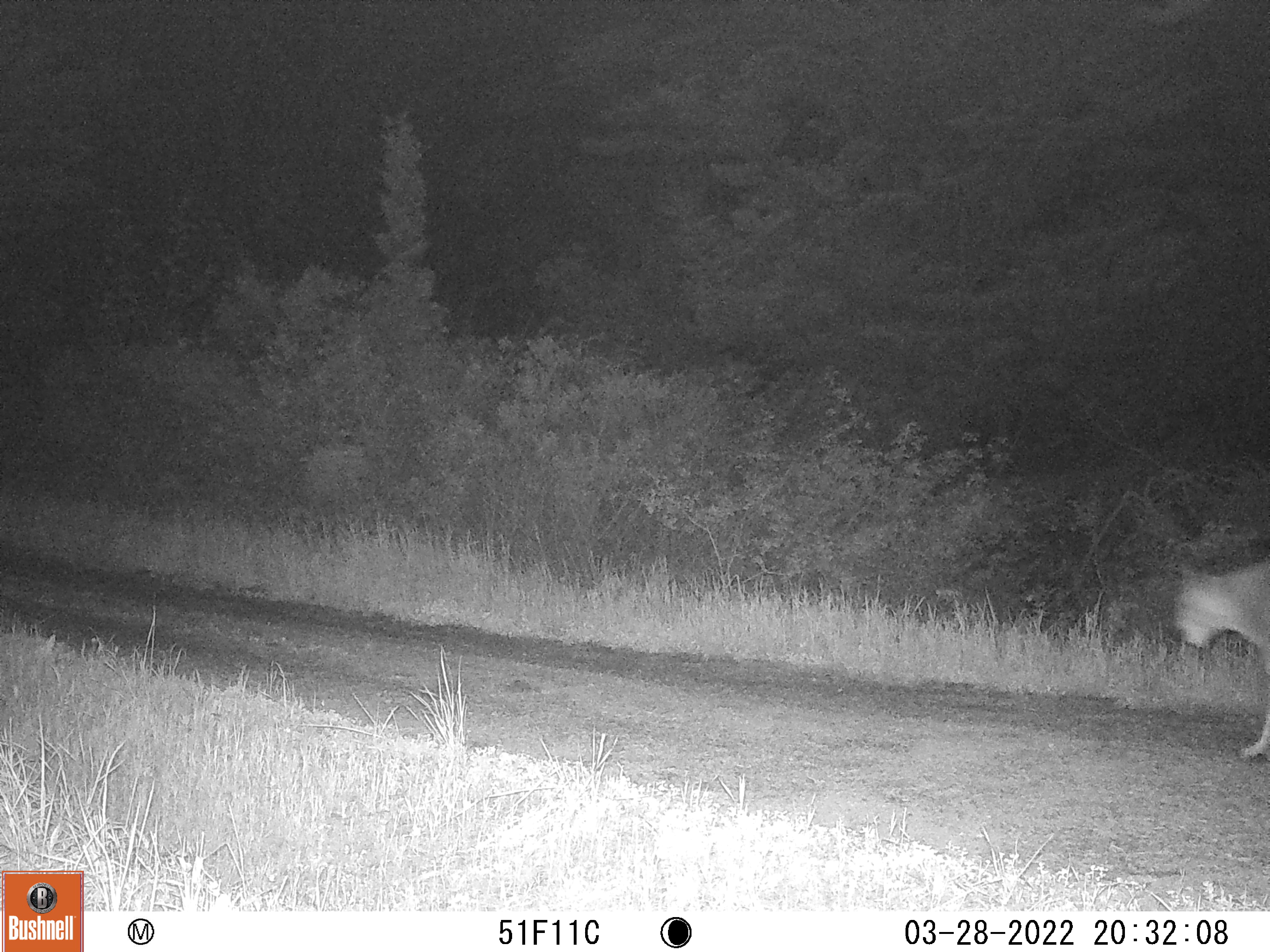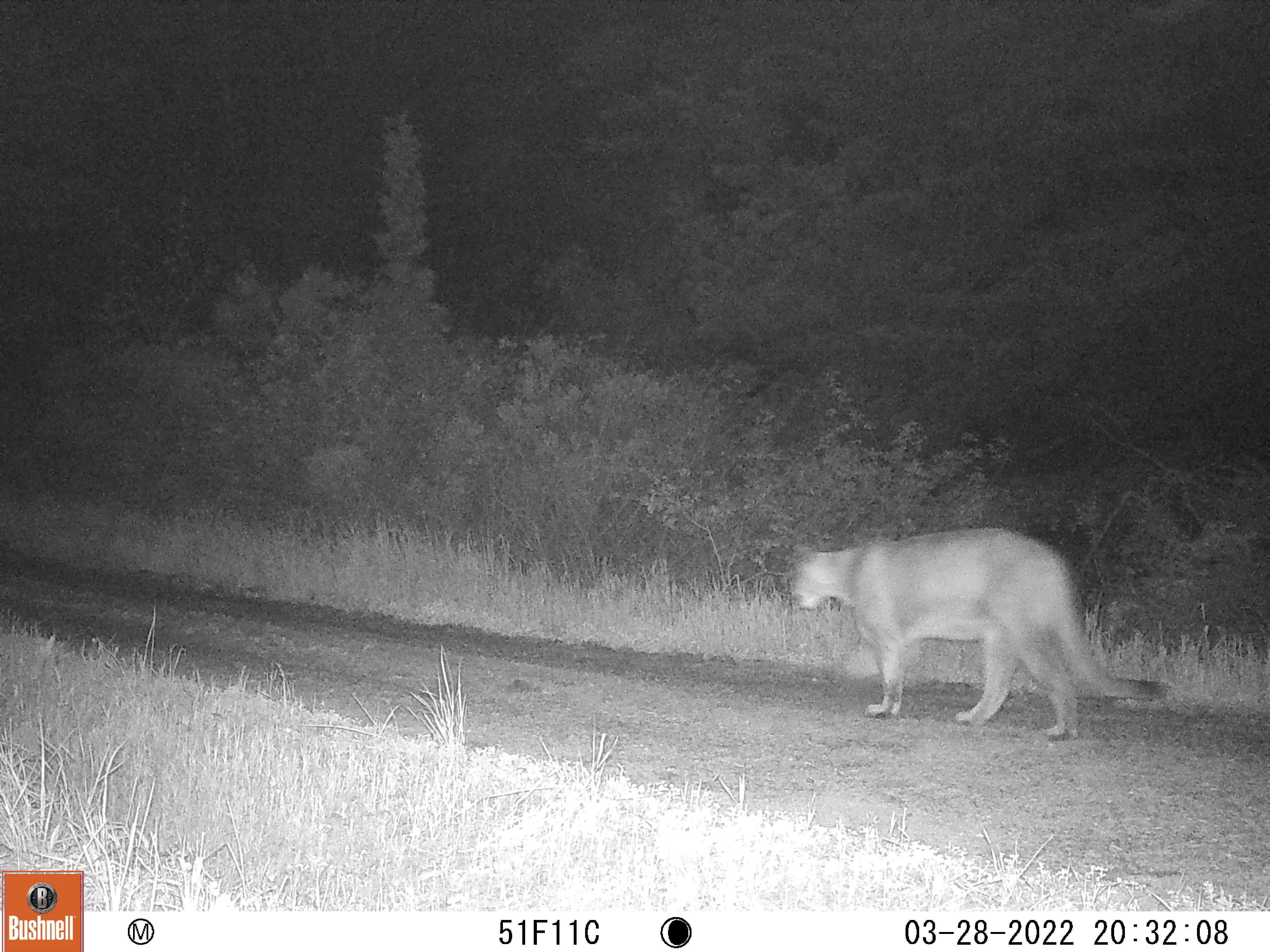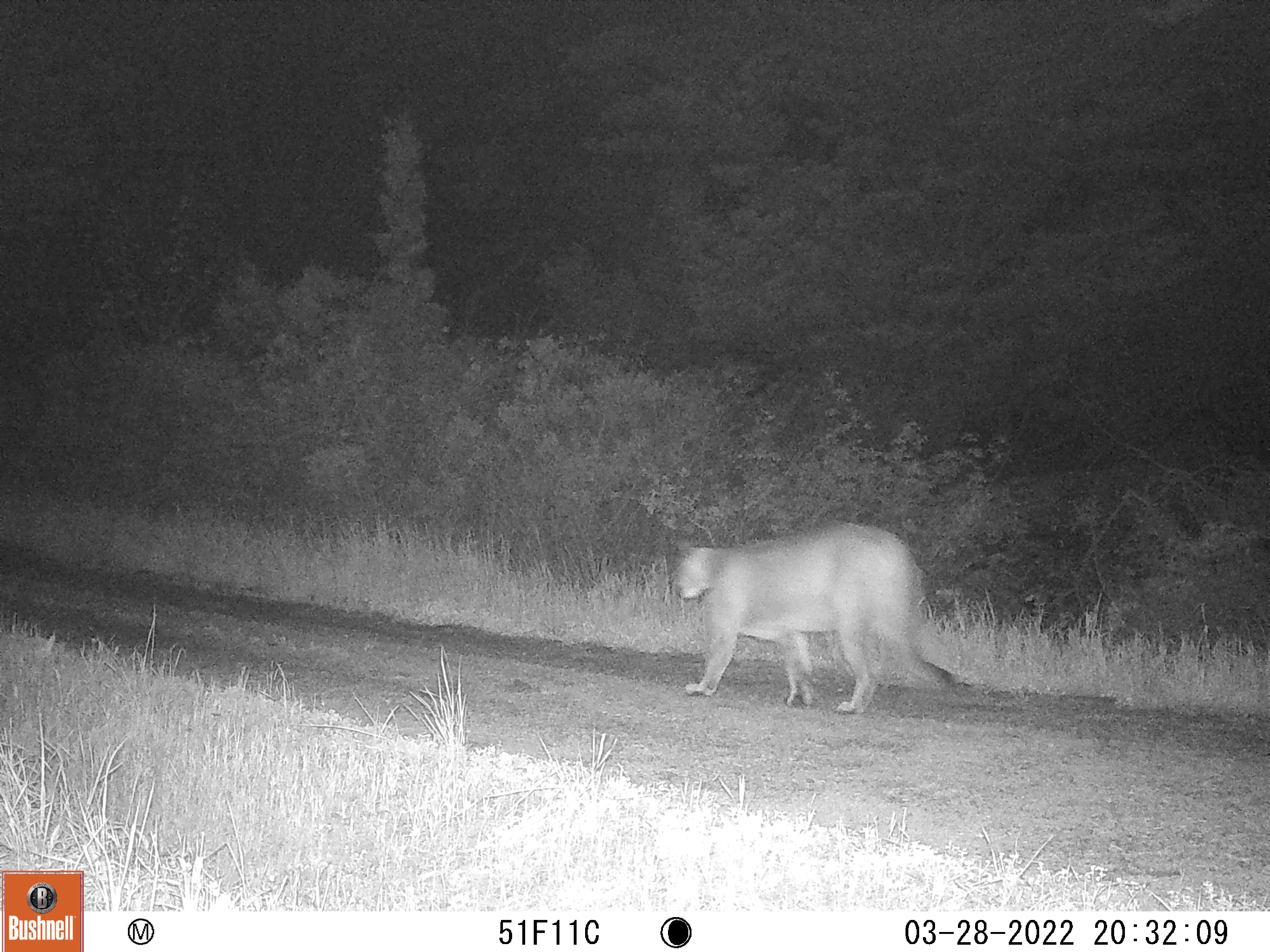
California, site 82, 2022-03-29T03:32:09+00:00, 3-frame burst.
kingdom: Animalia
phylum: Chordata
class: Mammalia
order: Carnivora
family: Felidae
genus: Puma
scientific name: Puma concolor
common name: puma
Puma (Puma concolor).